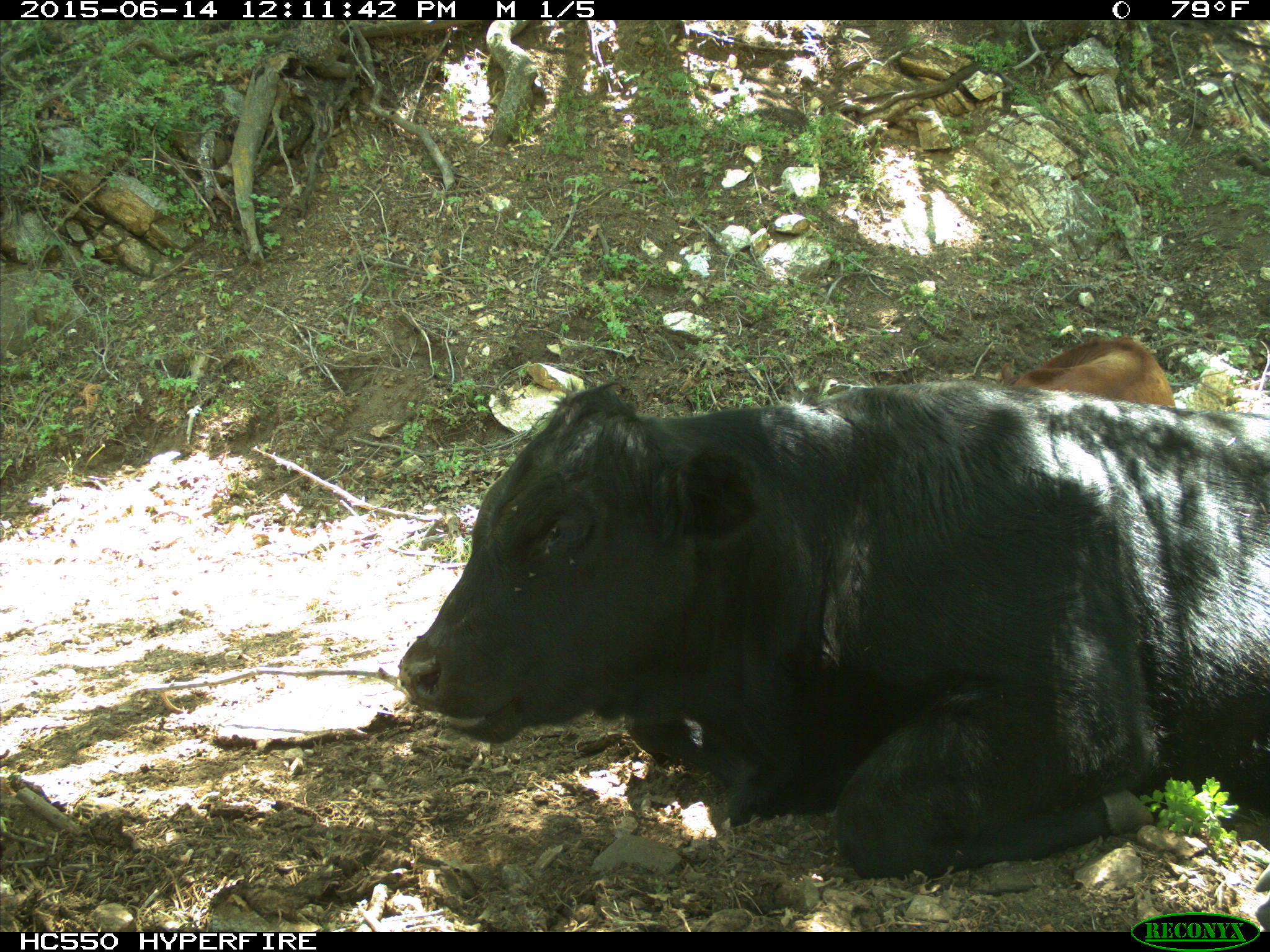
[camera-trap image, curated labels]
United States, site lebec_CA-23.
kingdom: Animalia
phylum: Chordata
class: Mammalia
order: Artiodactyla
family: Bovidae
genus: Bos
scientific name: Bos taurus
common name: domestic cow